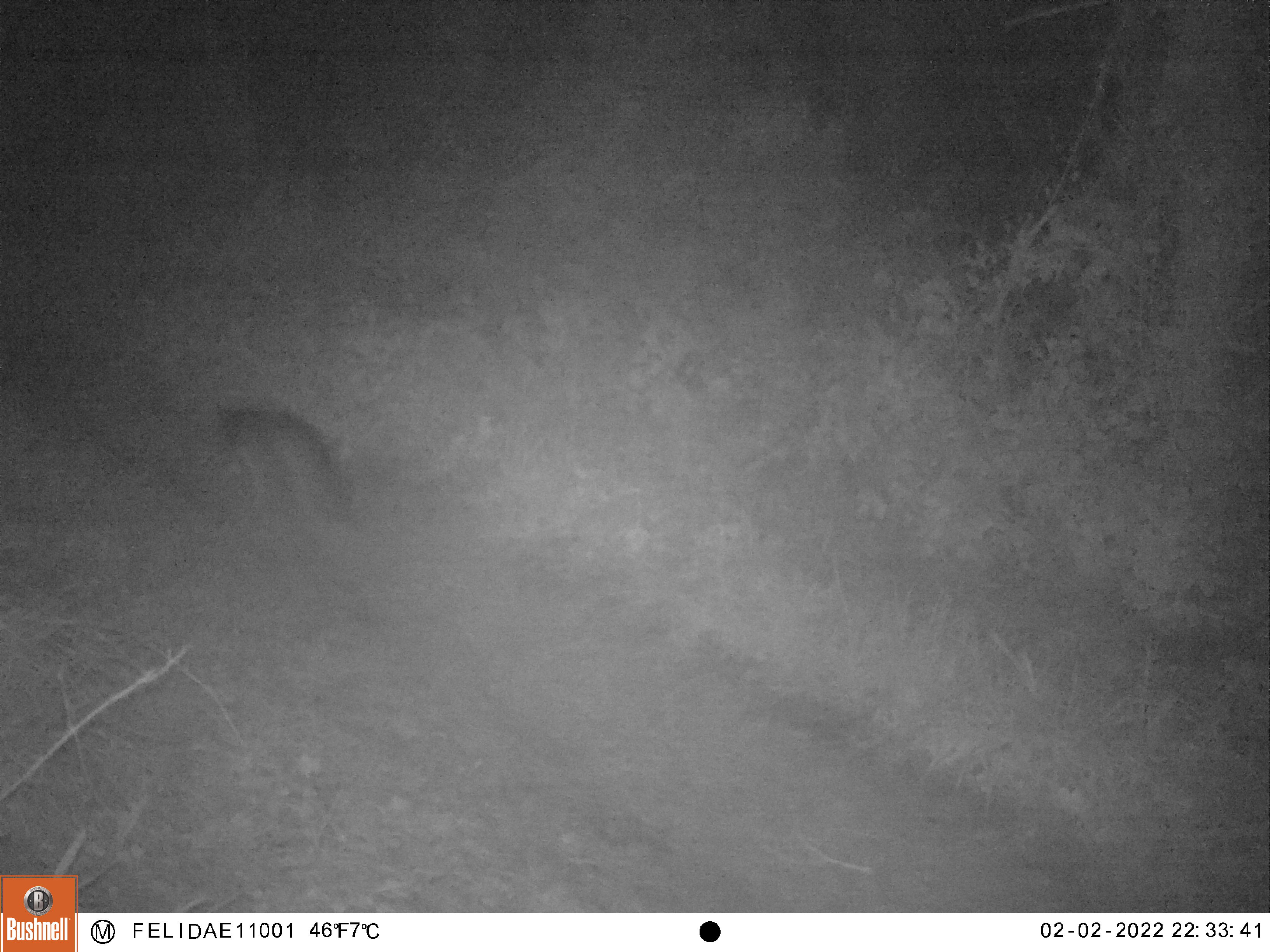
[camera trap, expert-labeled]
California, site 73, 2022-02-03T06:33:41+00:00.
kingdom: Animalia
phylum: Chordata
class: Mammalia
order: Carnivora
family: Canidae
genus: Urocyon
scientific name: Urocyon cinereoargenteus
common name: gray fox